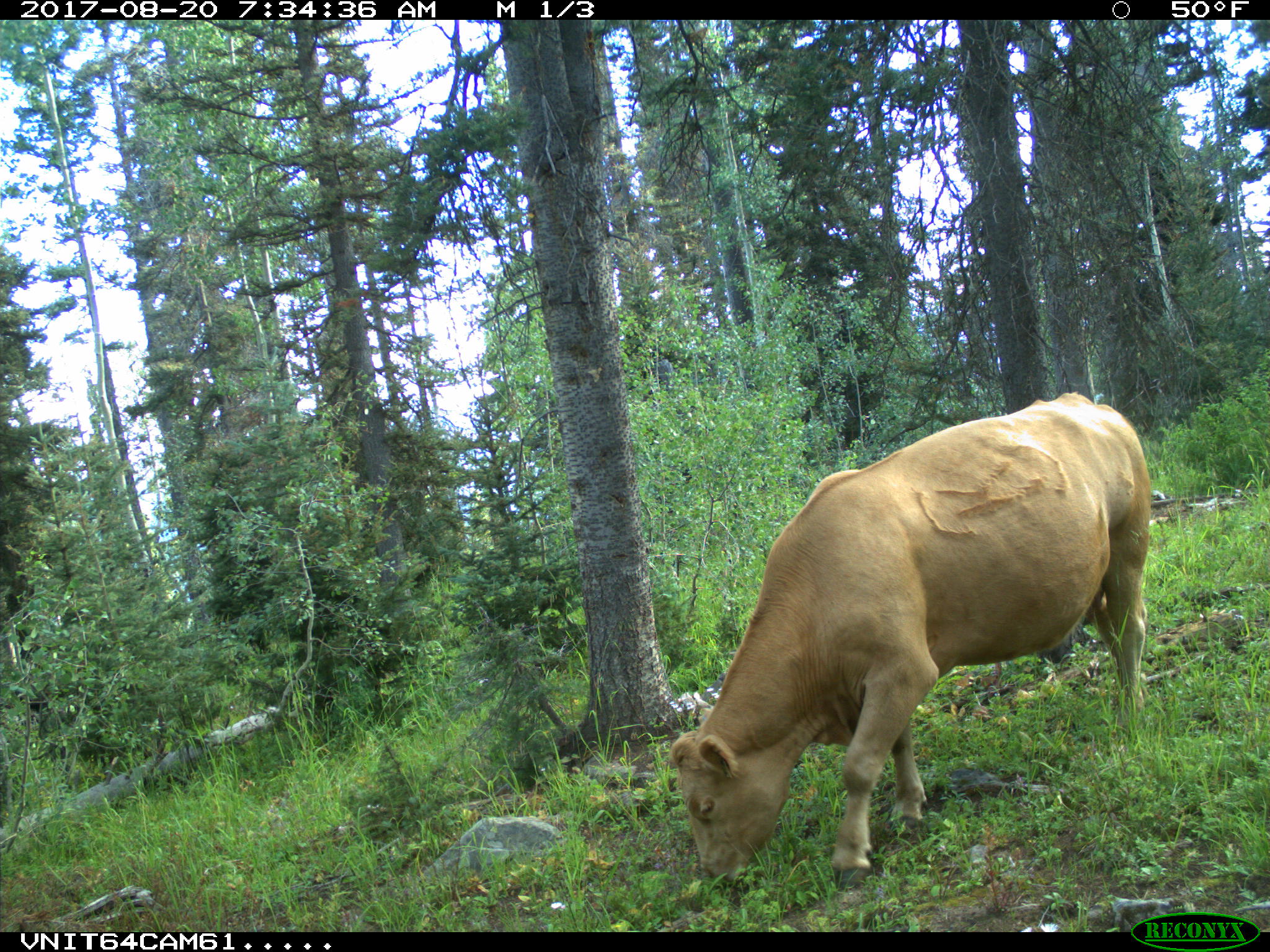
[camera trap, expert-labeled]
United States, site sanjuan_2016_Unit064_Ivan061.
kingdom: Animalia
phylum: Chordata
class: Mammalia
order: Artiodactyla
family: Bovidae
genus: Bos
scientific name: Bos taurus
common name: domestic cow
Bos taurus (domestic cow).